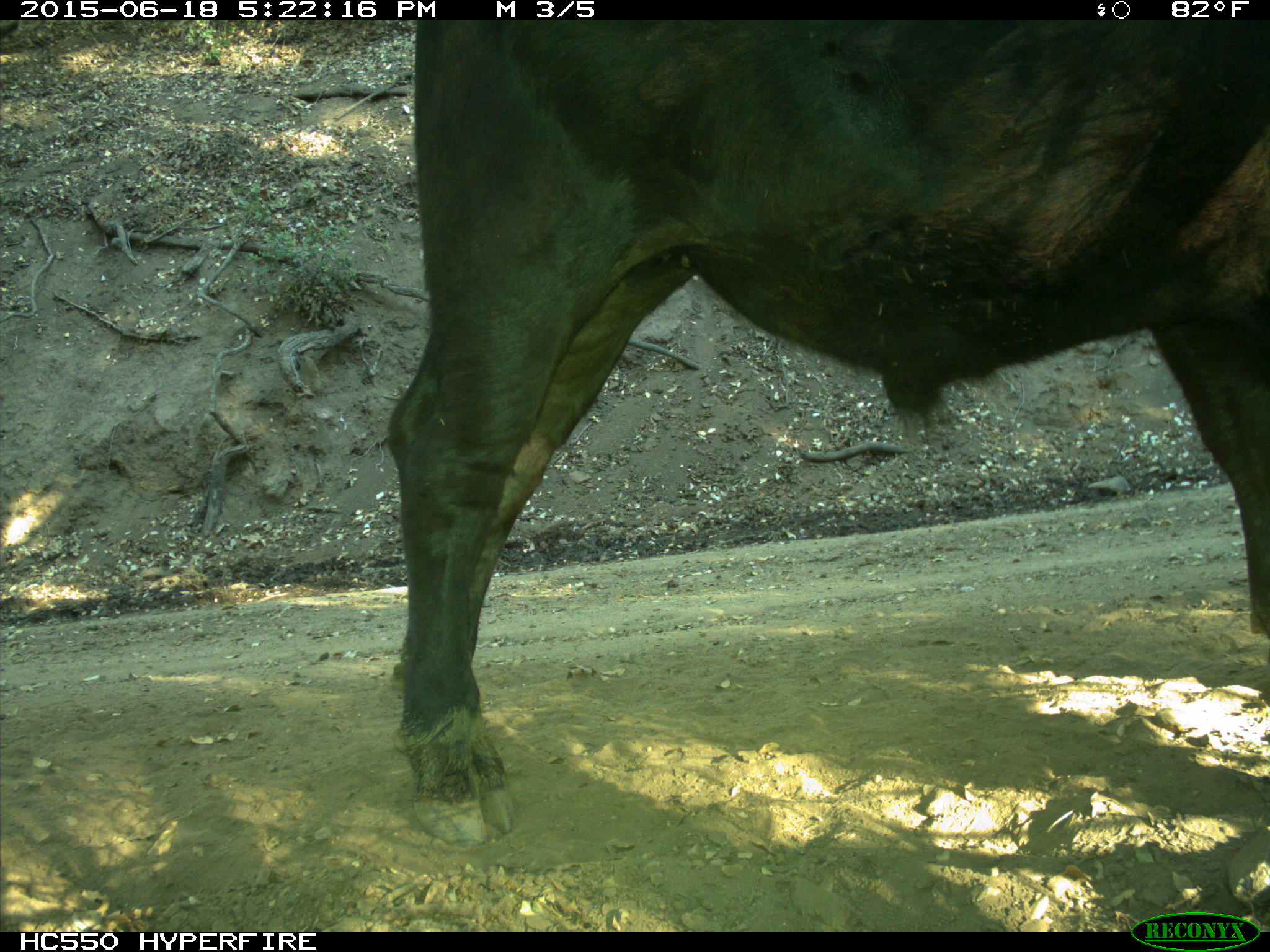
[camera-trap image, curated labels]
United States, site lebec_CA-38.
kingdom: Animalia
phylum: Chordata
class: Mammalia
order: Artiodactyla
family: Bovidae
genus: Bos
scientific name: Bos taurus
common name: domestic cow